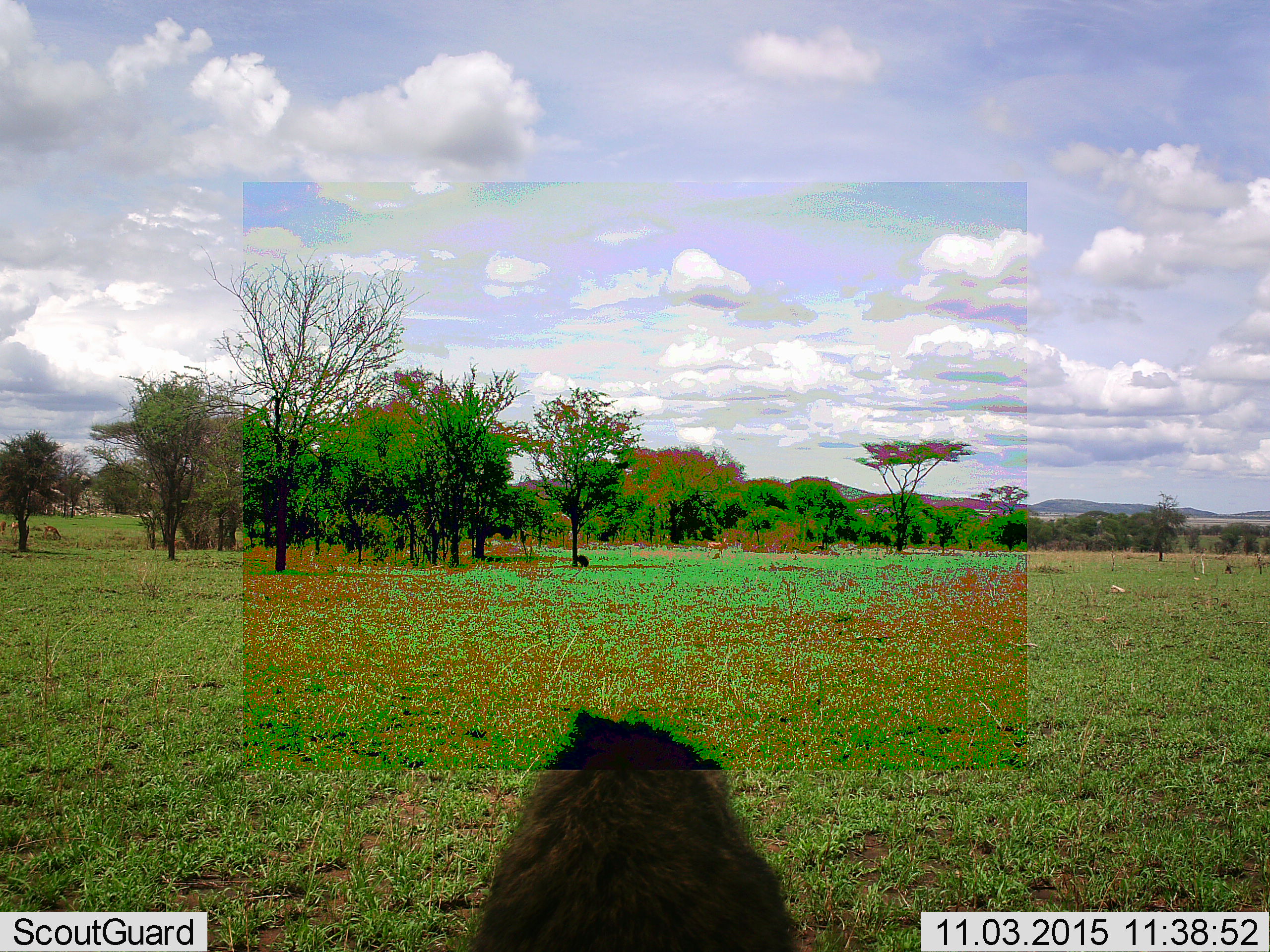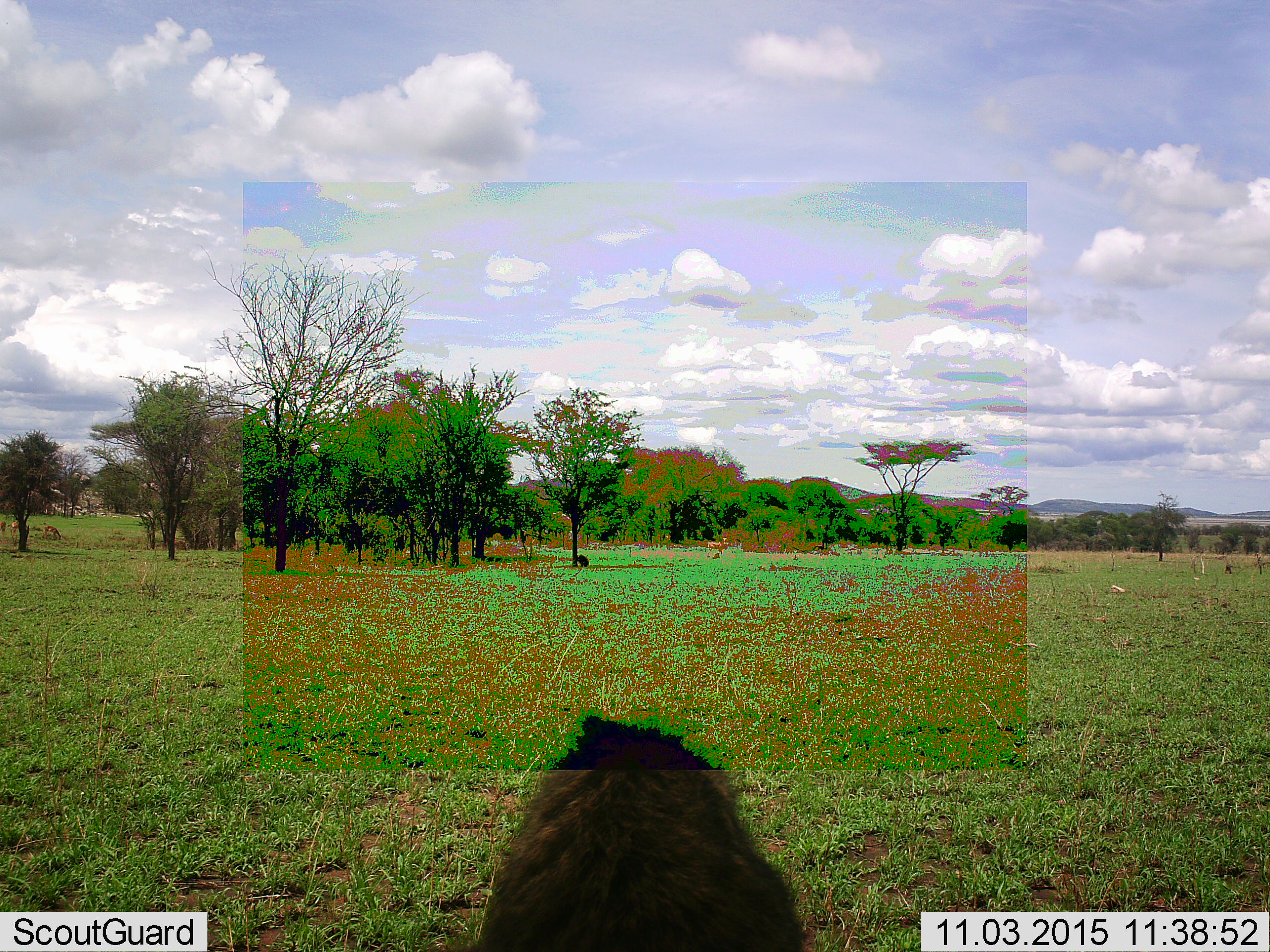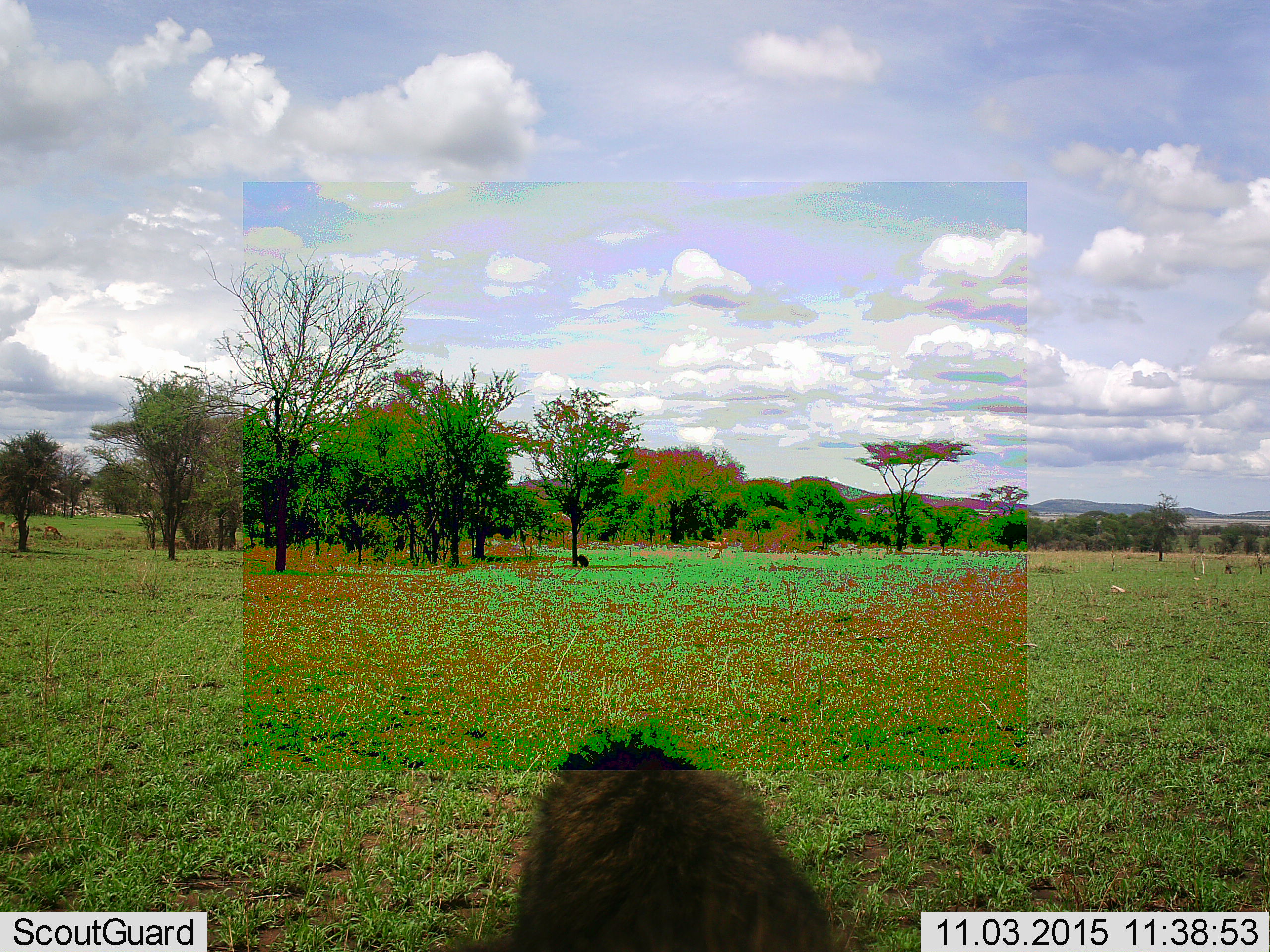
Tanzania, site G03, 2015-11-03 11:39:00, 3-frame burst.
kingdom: Animalia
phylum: Chordata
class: Mammalia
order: Primates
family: Cercopithecidae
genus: Papio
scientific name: Papio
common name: baboon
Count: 2.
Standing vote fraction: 50%.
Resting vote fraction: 62%.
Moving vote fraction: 0%.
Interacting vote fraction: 0%.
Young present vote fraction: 0%.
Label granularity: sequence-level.